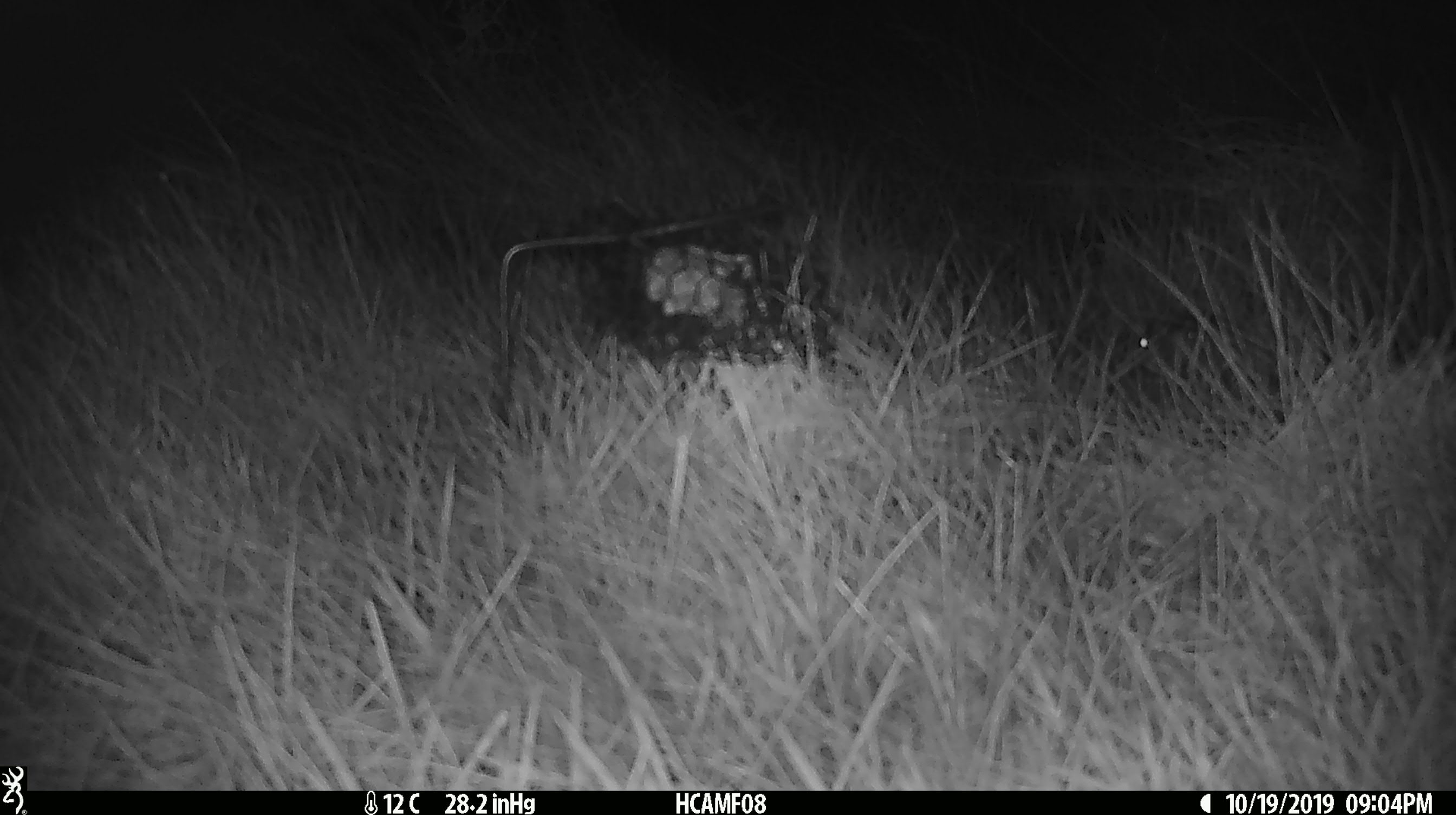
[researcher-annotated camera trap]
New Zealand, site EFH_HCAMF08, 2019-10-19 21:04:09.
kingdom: Animalia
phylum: Chordata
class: Mammalia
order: Rodentia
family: Muridae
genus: Mus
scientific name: Mus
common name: mouse